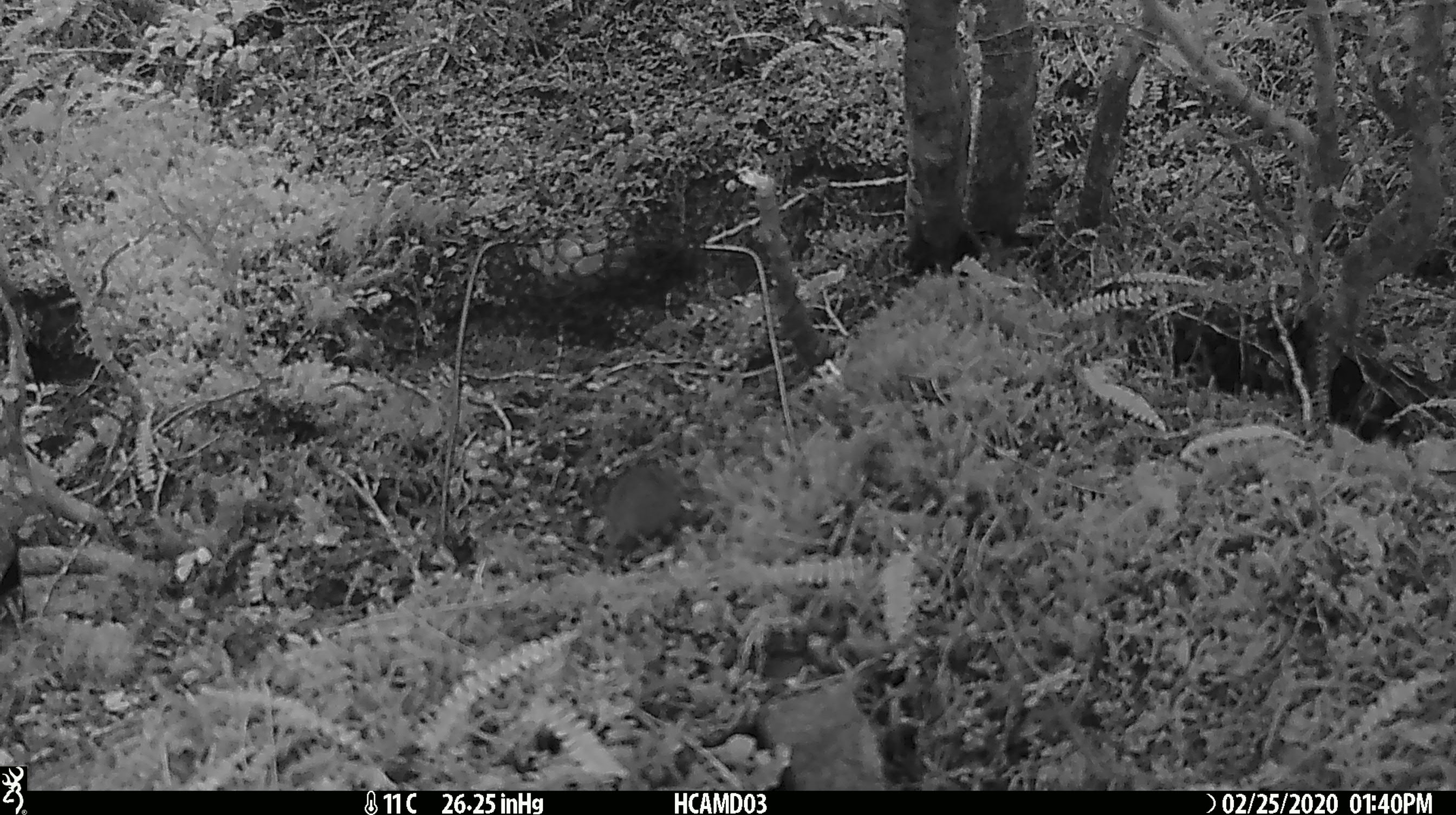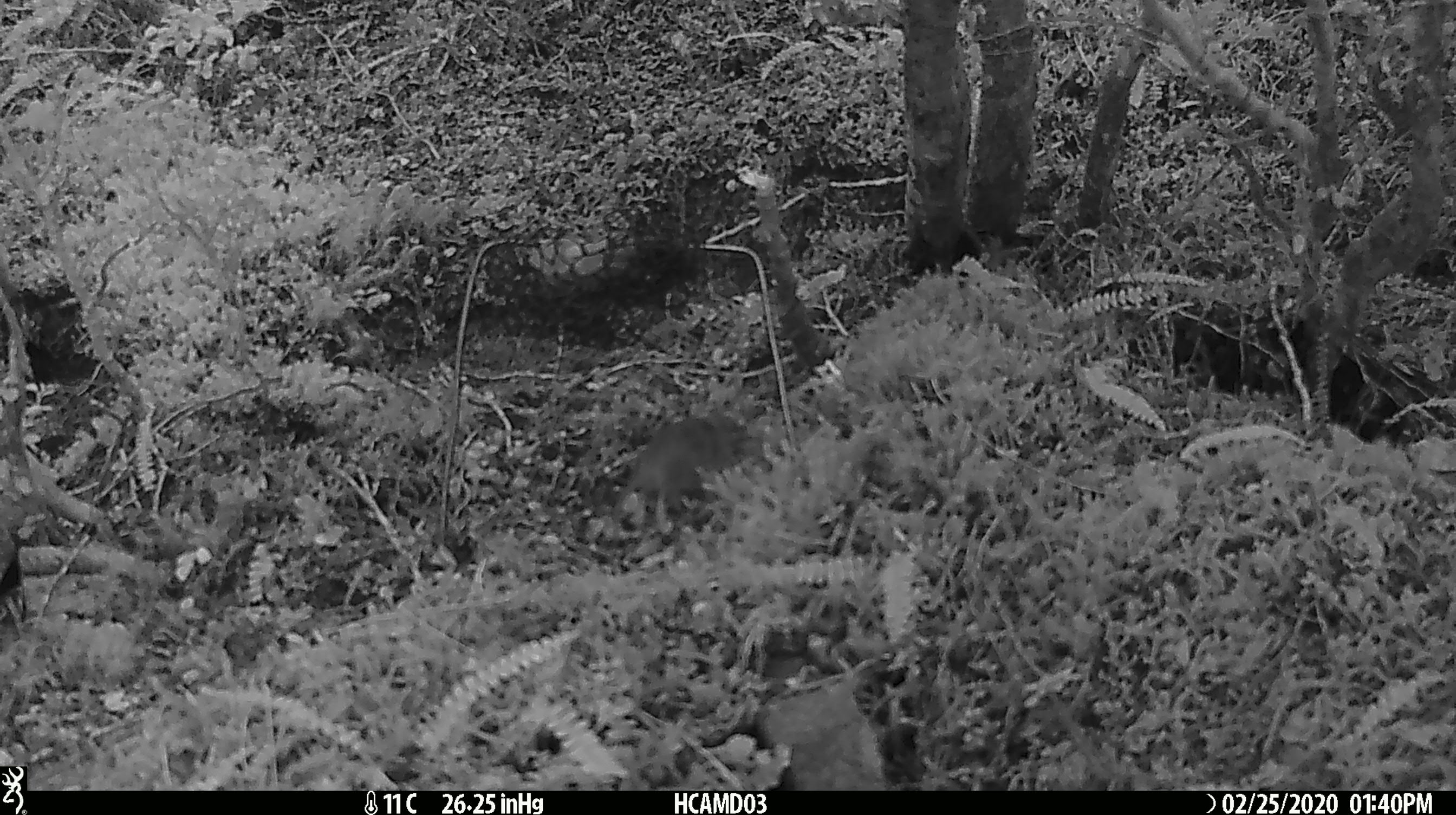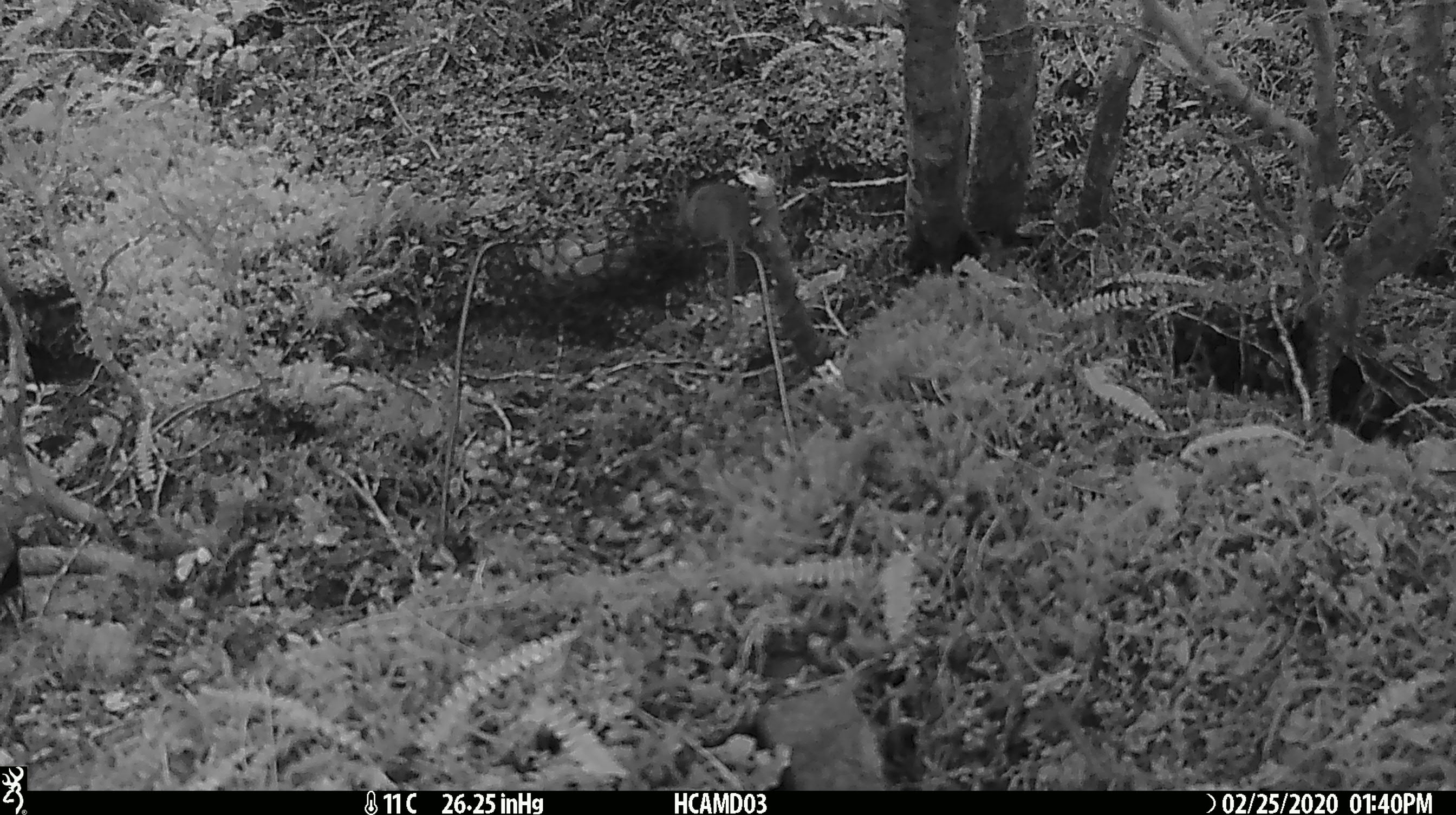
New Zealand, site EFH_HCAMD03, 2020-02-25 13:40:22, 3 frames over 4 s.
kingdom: Animalia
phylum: Chordata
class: Mammalia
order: Rodentia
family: Muridae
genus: Mus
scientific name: Mus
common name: mouse